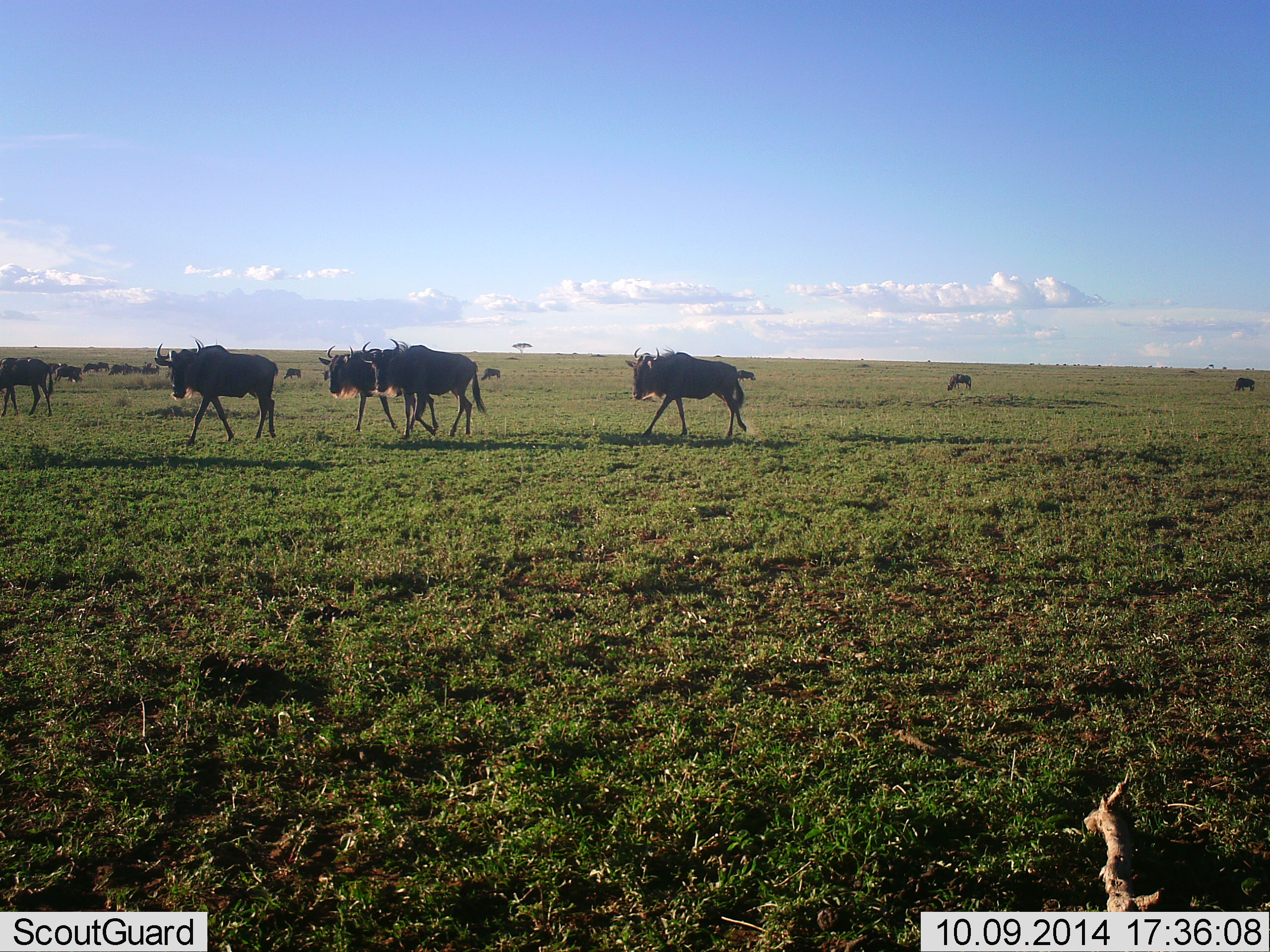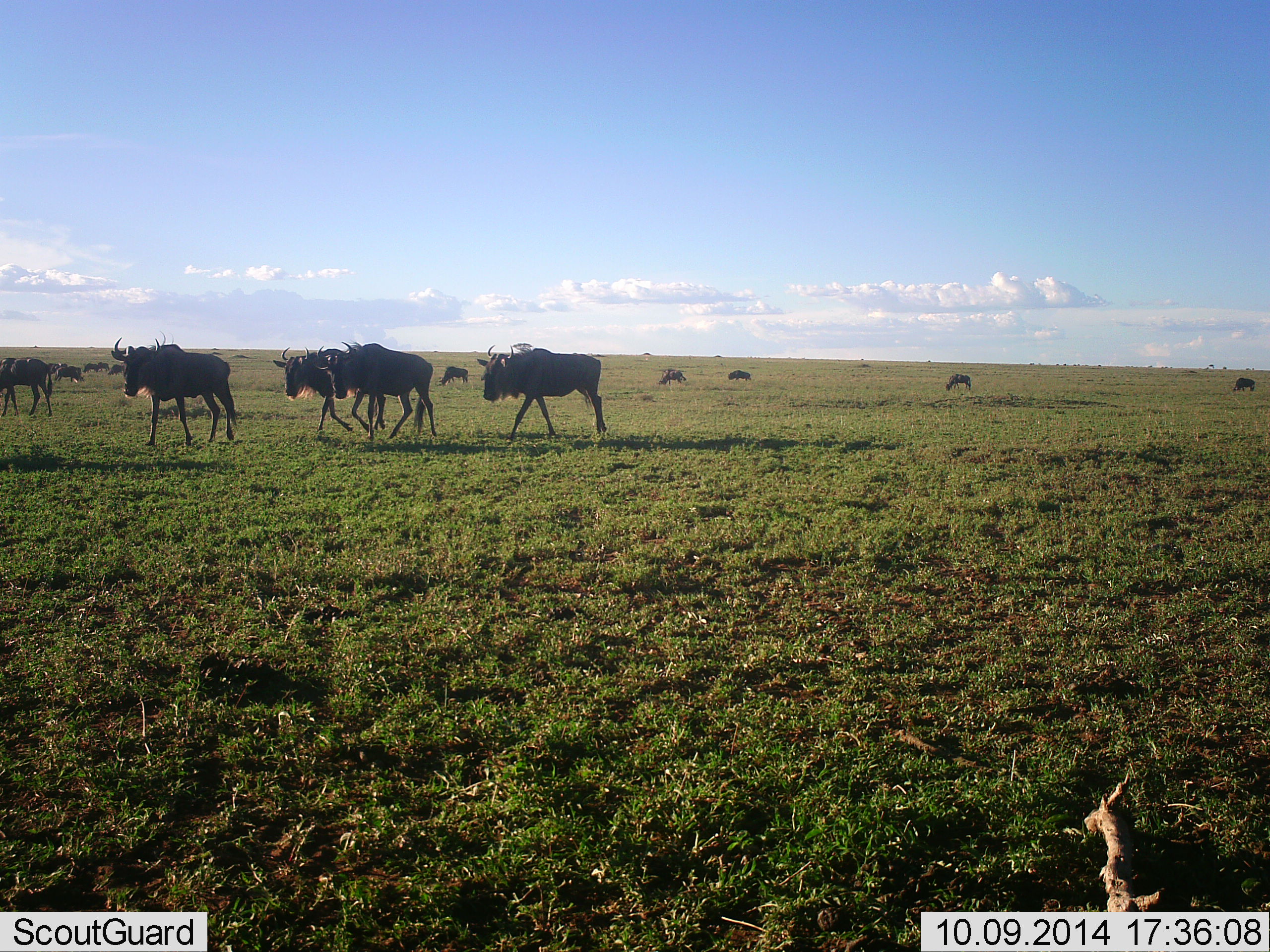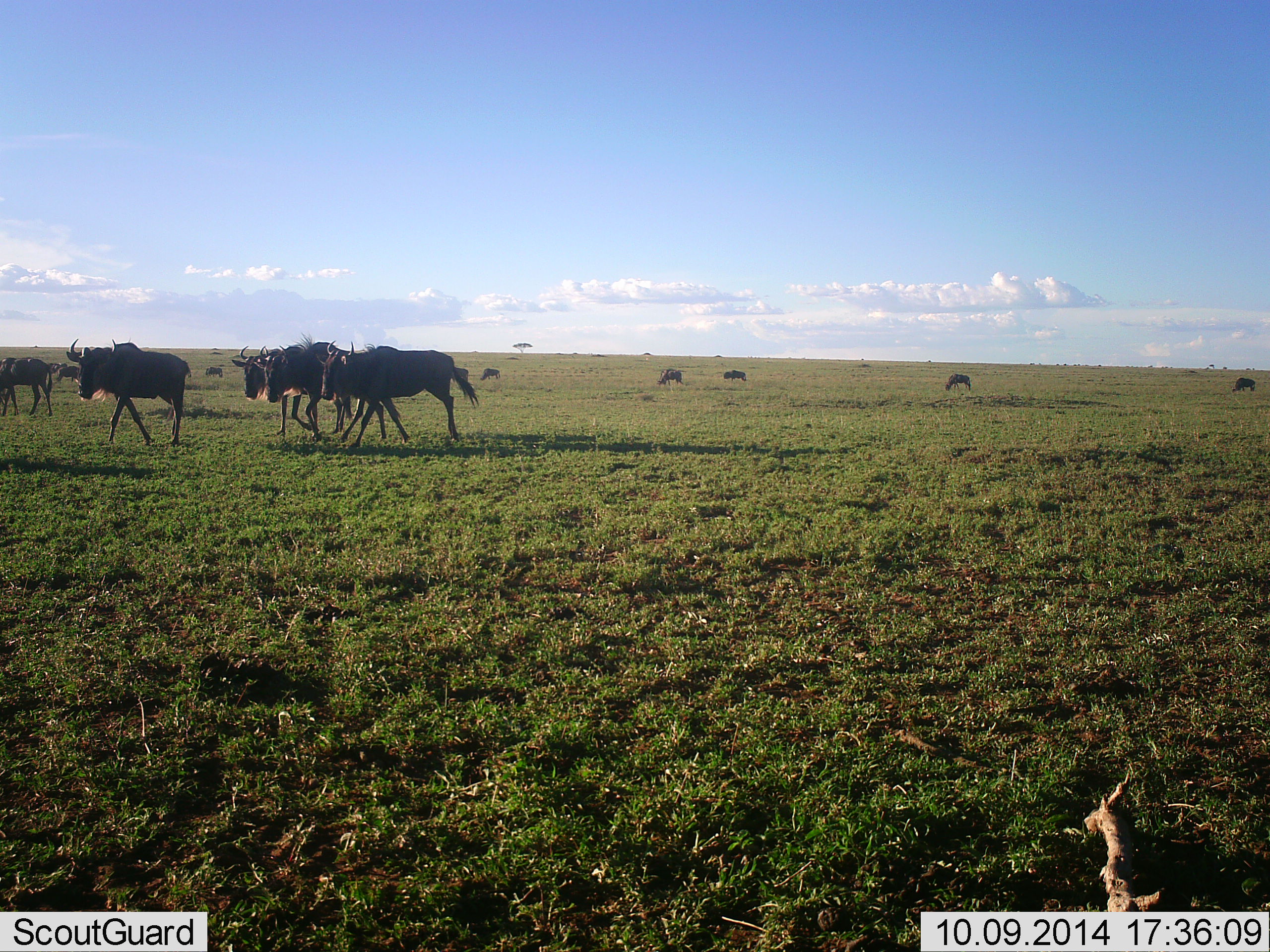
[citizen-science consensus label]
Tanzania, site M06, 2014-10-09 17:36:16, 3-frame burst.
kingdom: Animalia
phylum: Chordata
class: Mammalia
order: Artiodactyla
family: Bovidae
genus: Connochaetes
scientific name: Connochaetes taurinus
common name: blue wildebeest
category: wildebeest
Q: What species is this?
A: Wildebeest (blue wildebeest) (Connochaetes taurinus).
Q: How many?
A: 11-50.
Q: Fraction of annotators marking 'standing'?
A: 0%.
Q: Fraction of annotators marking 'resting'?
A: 20%.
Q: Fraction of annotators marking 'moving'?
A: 90%.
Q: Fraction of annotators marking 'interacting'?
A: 0%.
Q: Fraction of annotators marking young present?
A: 0%.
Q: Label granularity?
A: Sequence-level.